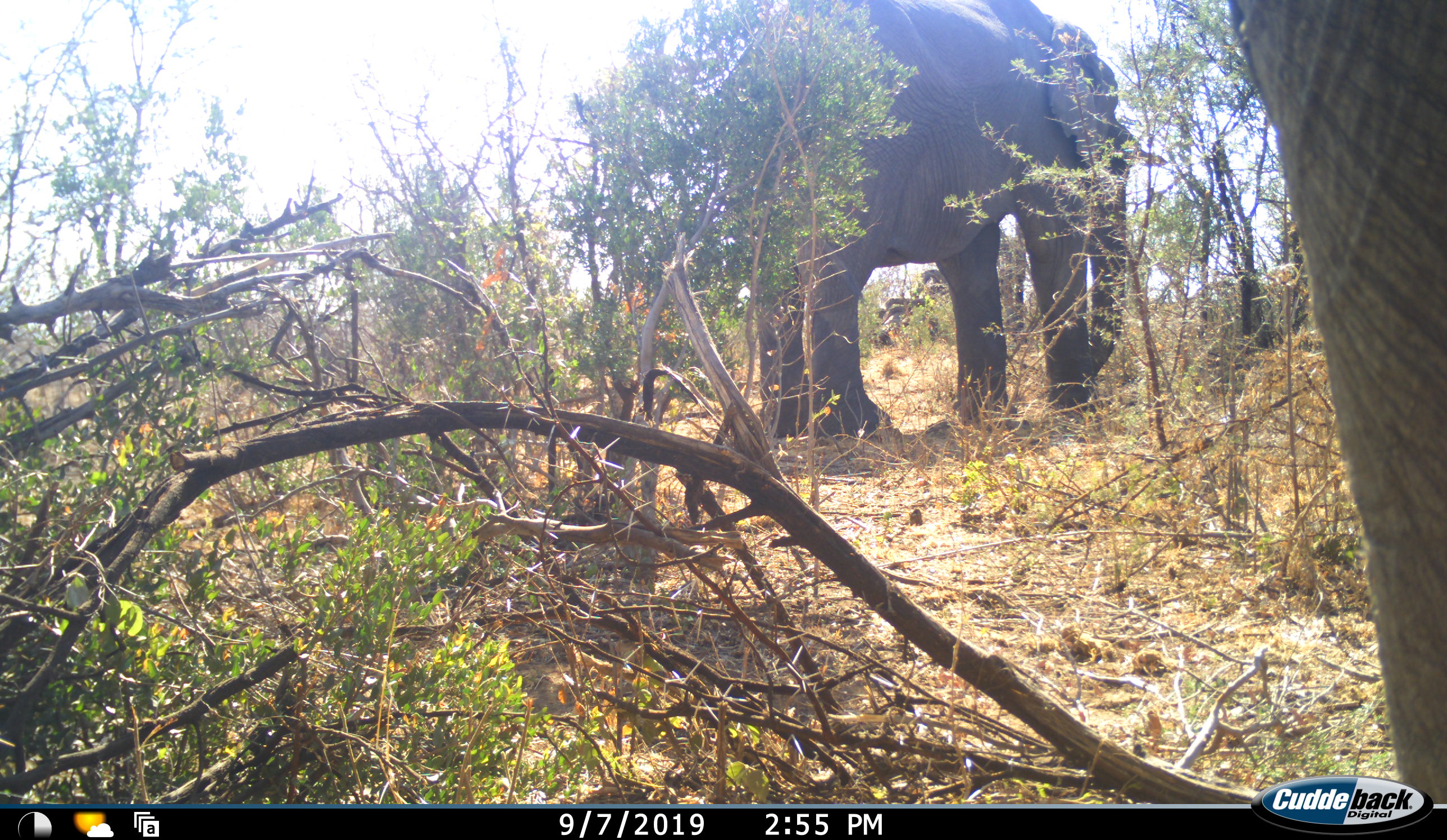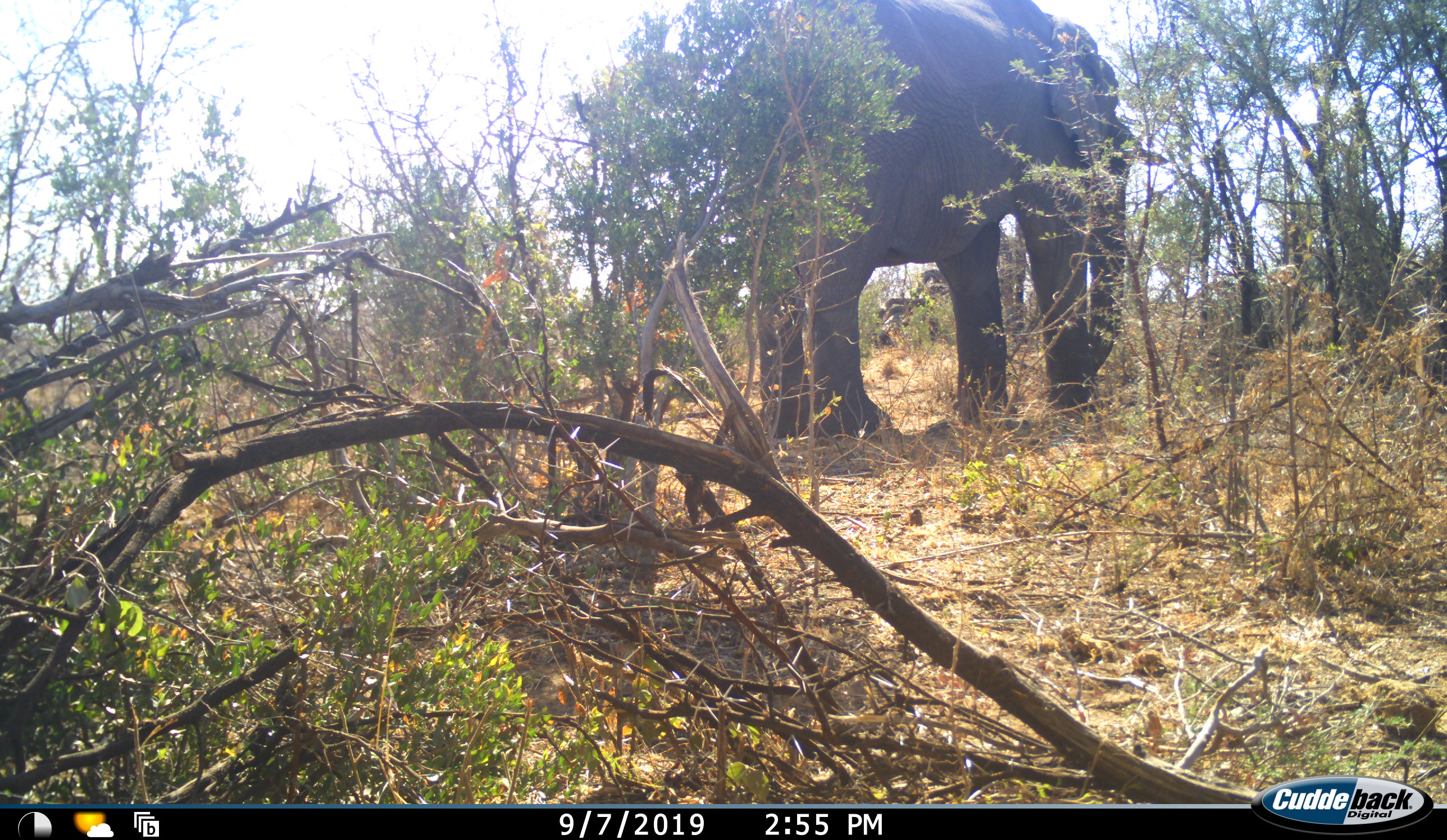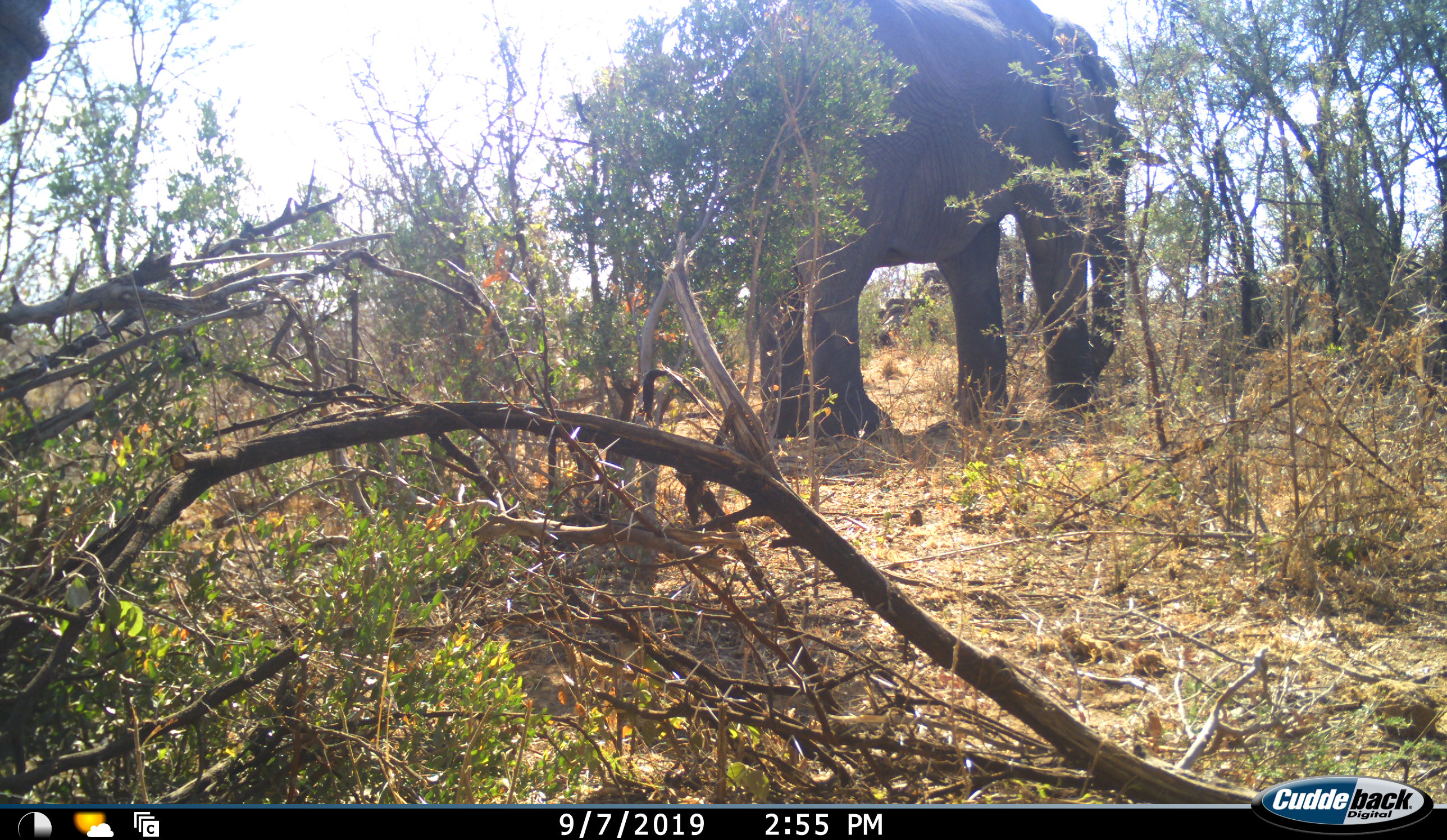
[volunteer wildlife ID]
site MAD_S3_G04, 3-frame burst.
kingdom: Animalia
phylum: Chordata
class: Mammalia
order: Proboscidea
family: Elephantidae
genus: Loxodonta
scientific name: Loxodonta africana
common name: african bush elephant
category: elephant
Elephant (african bush elephant) (Loxodonta africana), count 2. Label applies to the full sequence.